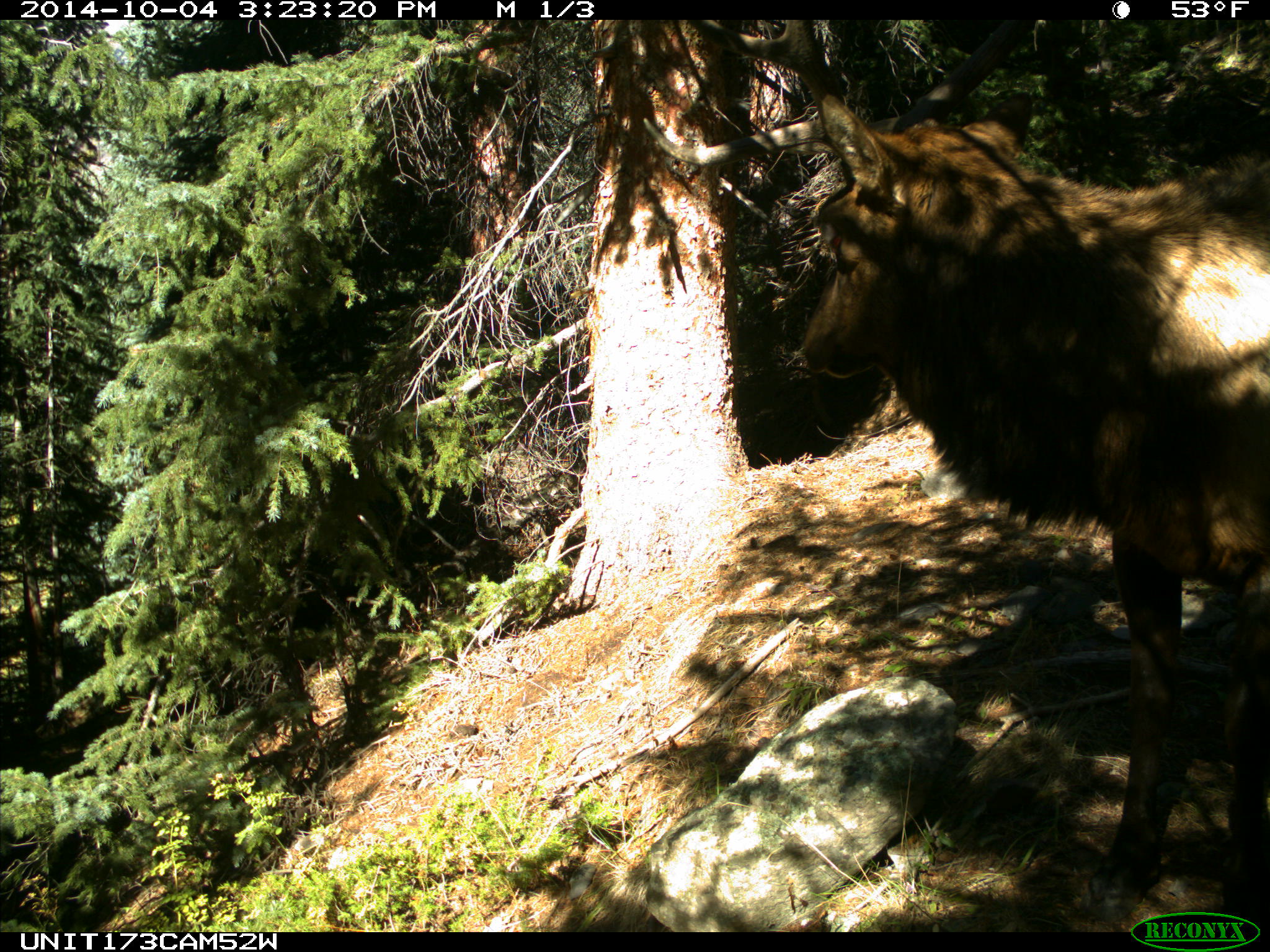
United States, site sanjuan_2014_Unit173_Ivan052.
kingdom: Animalia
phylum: Chordata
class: Mammalia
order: Artiodactyla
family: Cervidae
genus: Cervus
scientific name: Cervus elaphus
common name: red deer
Cervus elaphus (red deer).